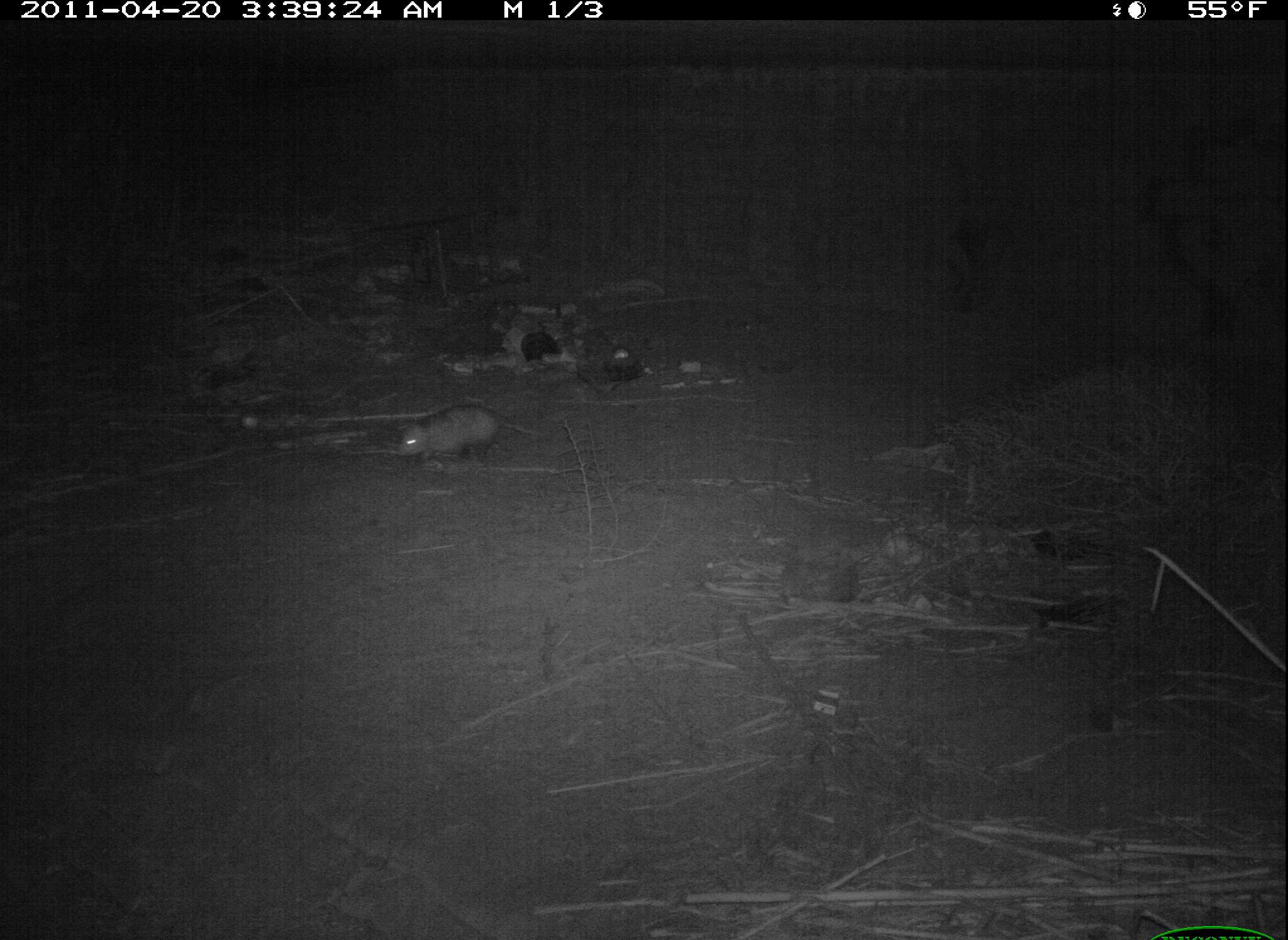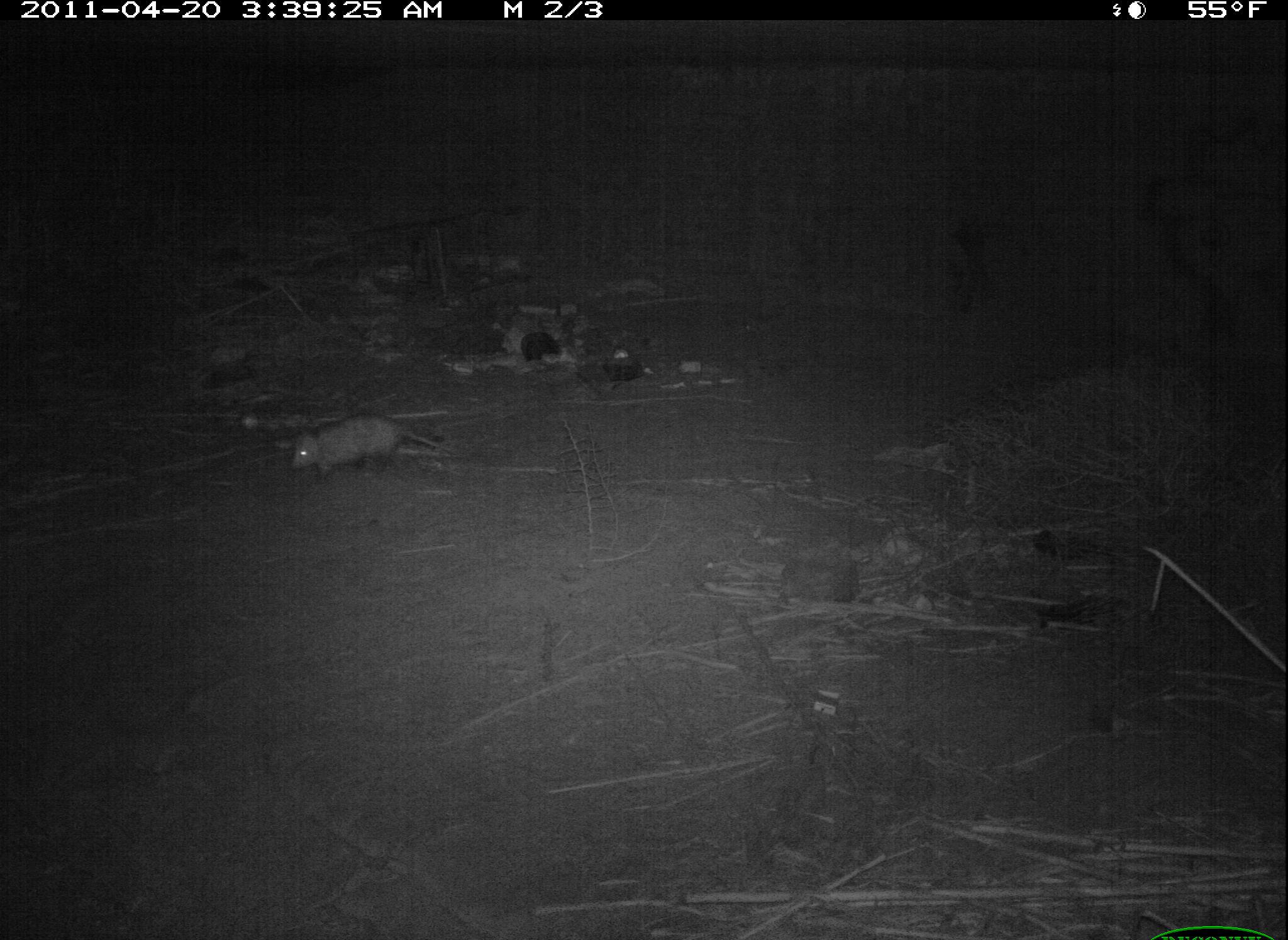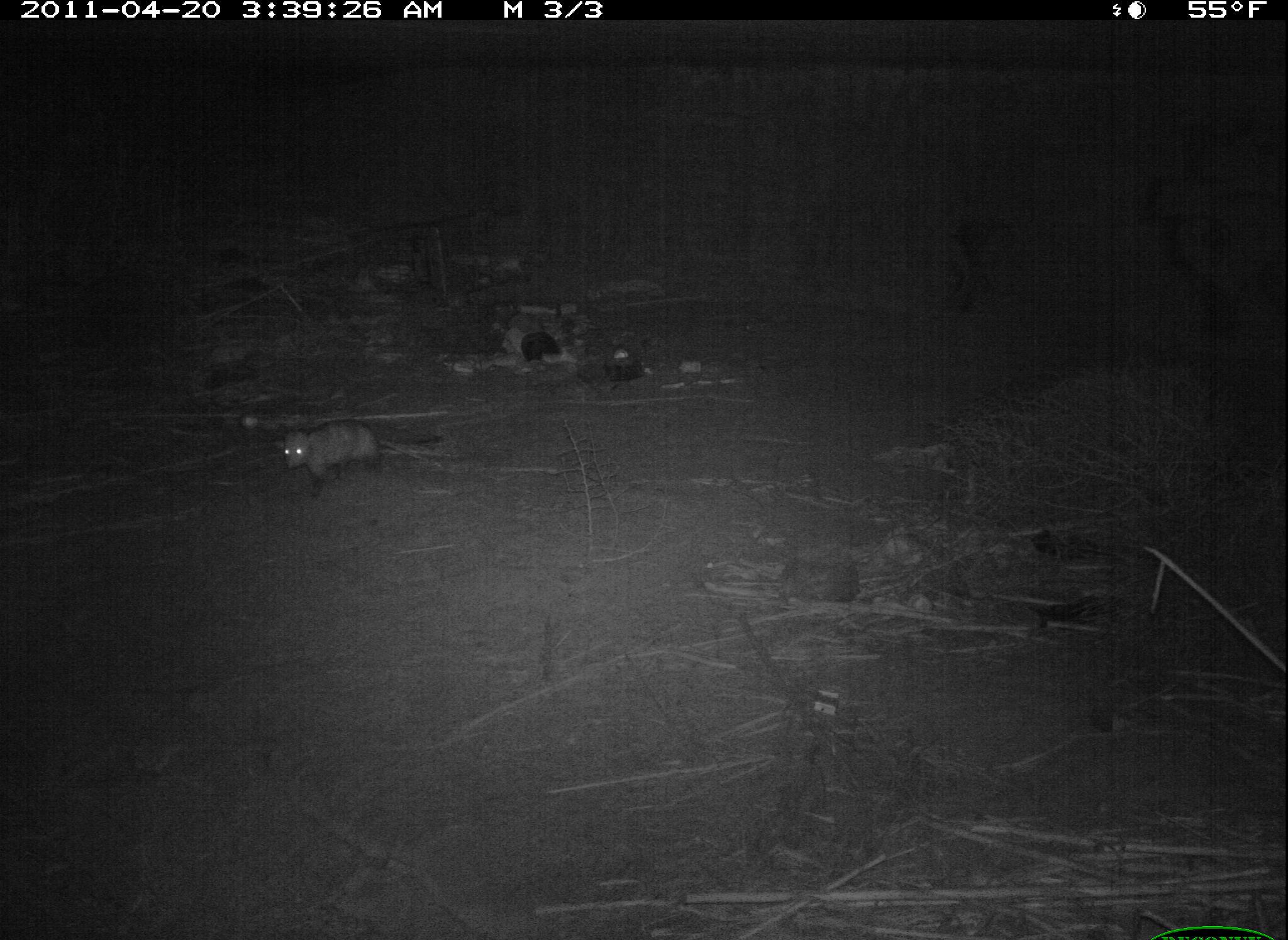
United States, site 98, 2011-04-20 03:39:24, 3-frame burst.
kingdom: Animalia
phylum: Chordata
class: Mammalia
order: Didelphimorphia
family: Didelphidae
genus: Didelphis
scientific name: Didelphis virginiana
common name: virginia opossum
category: opossum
Opossum (virginia opossum) (Didelphis virginiana).